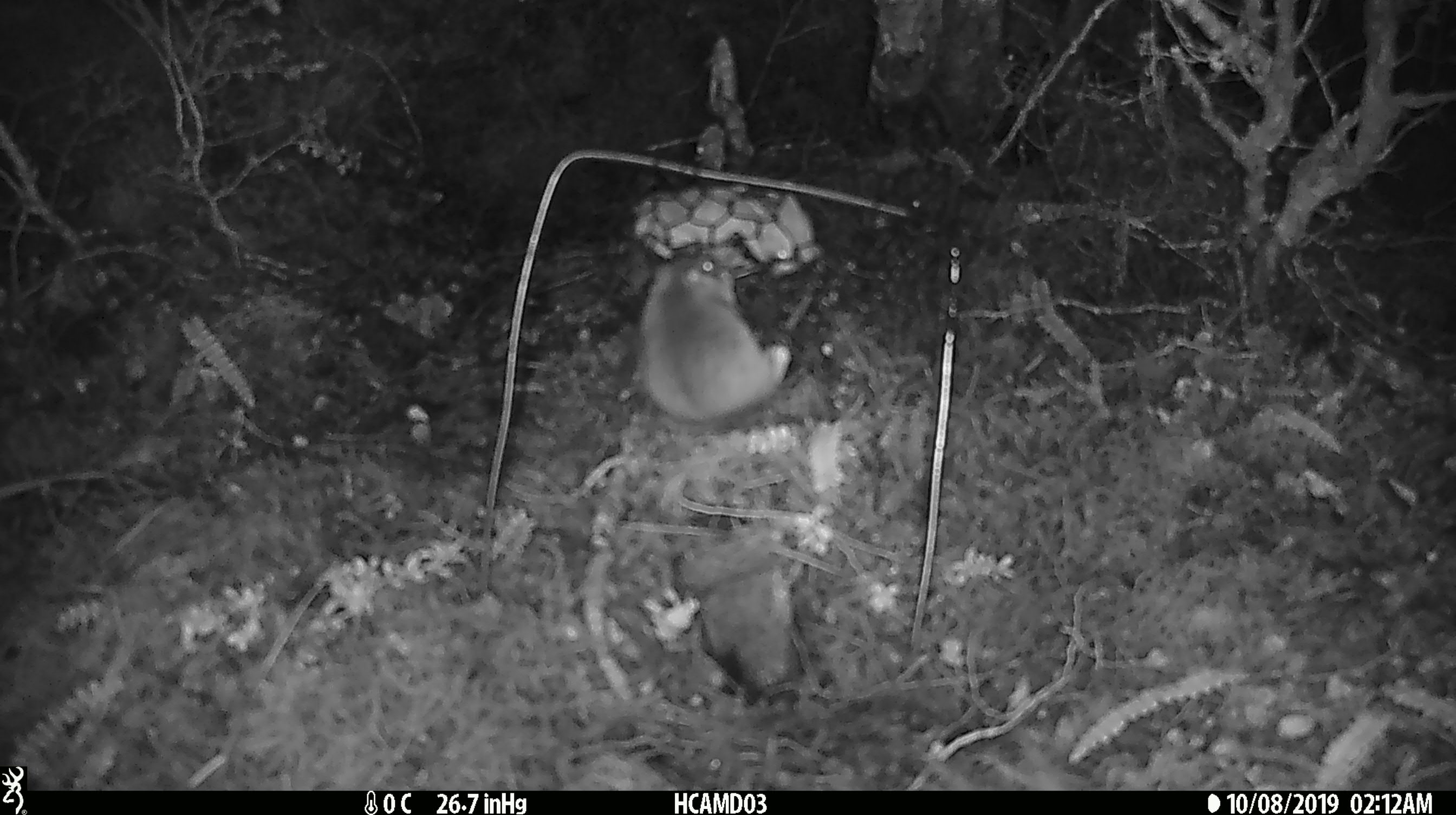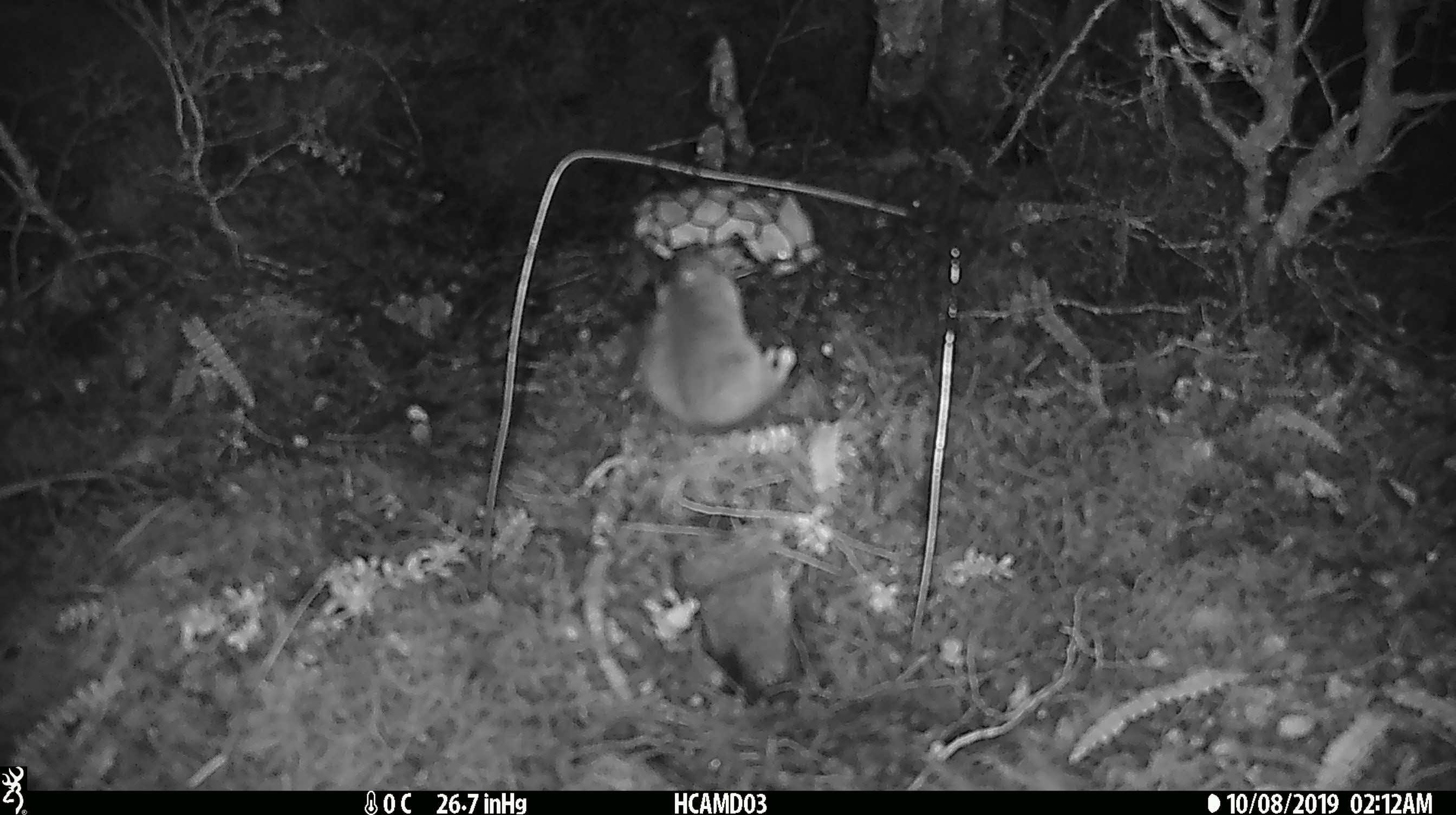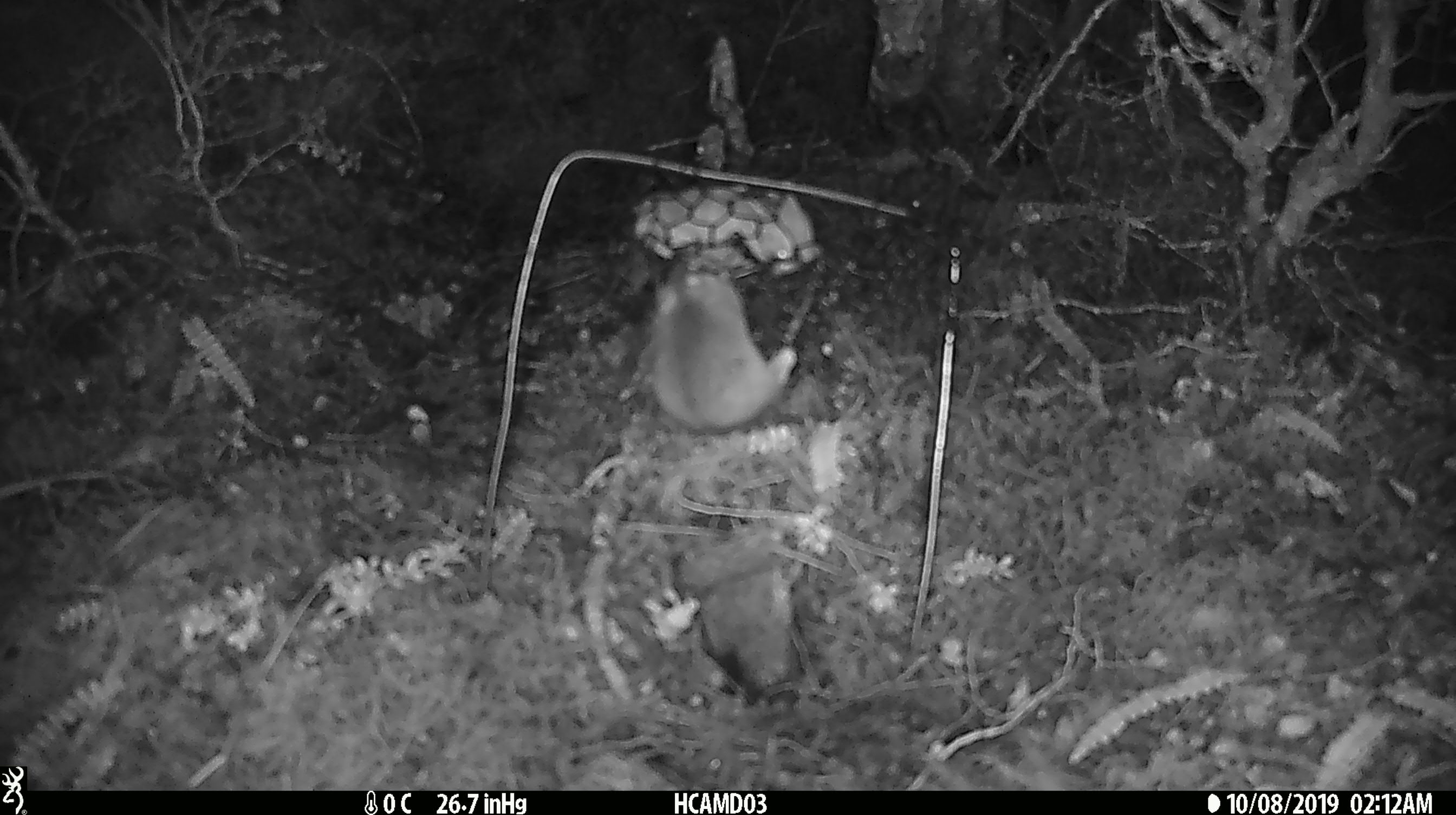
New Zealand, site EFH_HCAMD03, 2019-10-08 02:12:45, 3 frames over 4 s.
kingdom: Animalia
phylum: Chordata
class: Mammalia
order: Rodentia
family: Muridae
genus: Mus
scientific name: Mus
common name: mouse